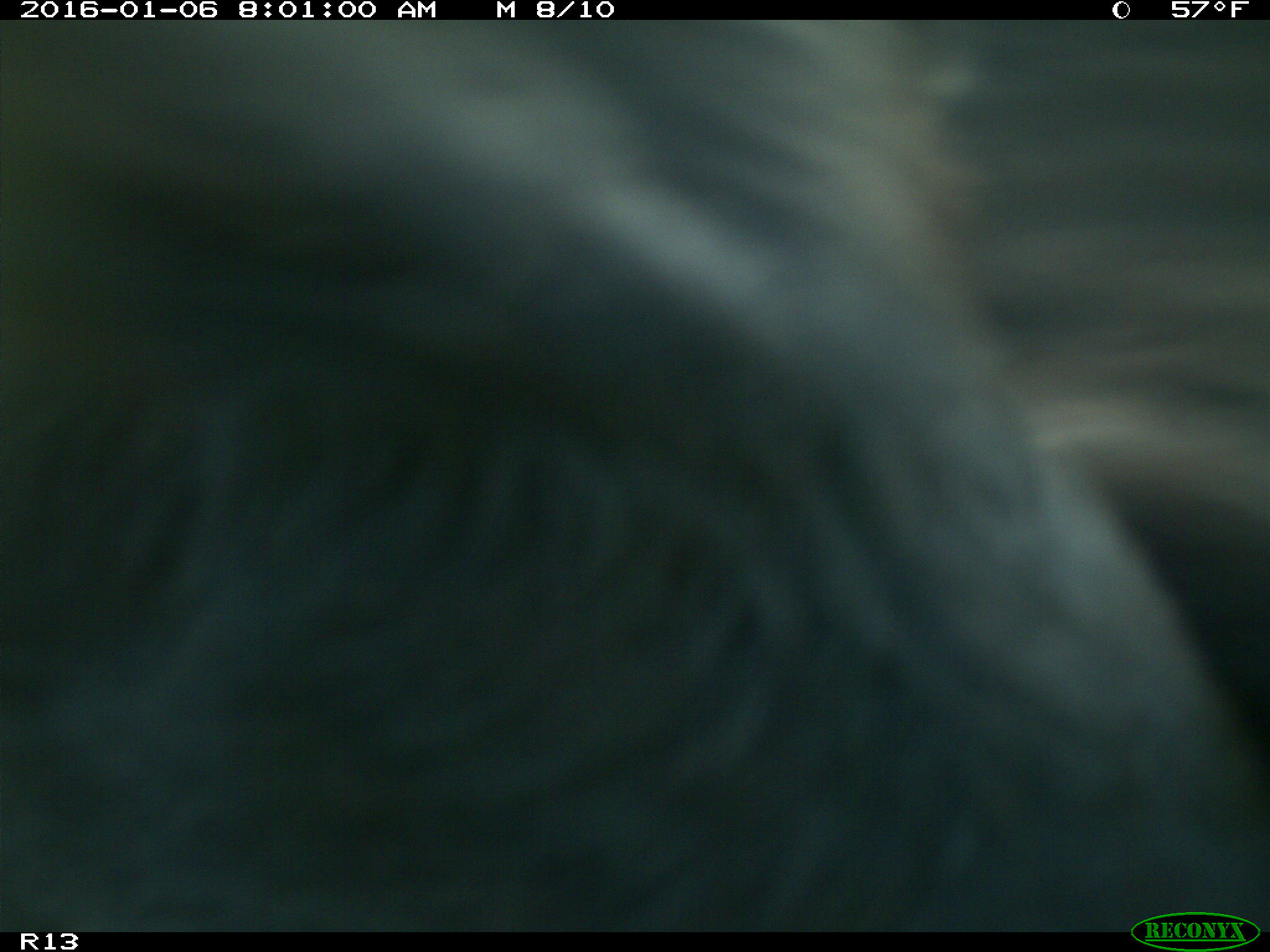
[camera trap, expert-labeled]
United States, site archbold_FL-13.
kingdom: Animalia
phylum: Chordata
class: Mammalia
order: Artiodactyla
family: Bovidae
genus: Bos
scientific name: Bos taurus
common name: domestic cow